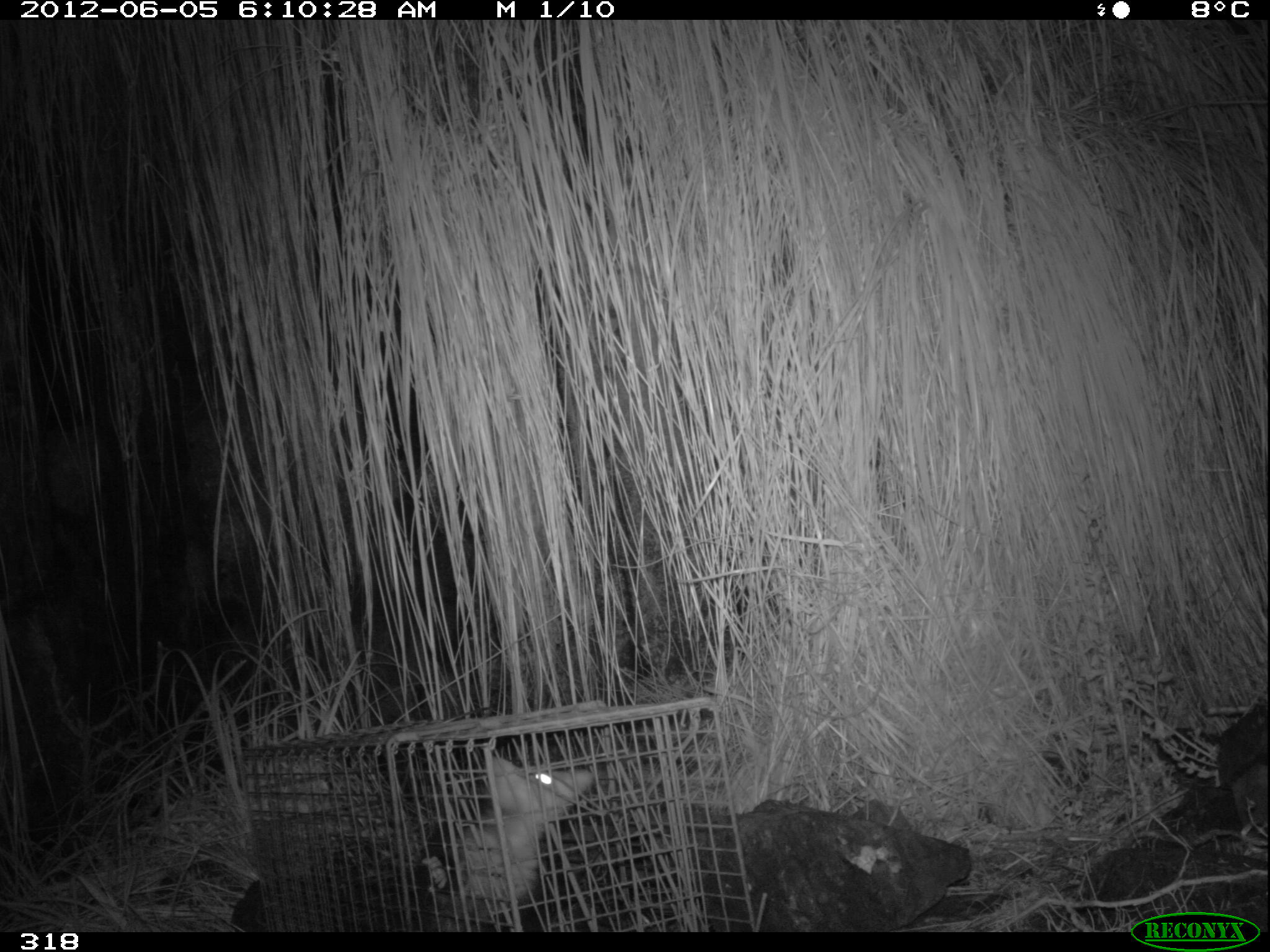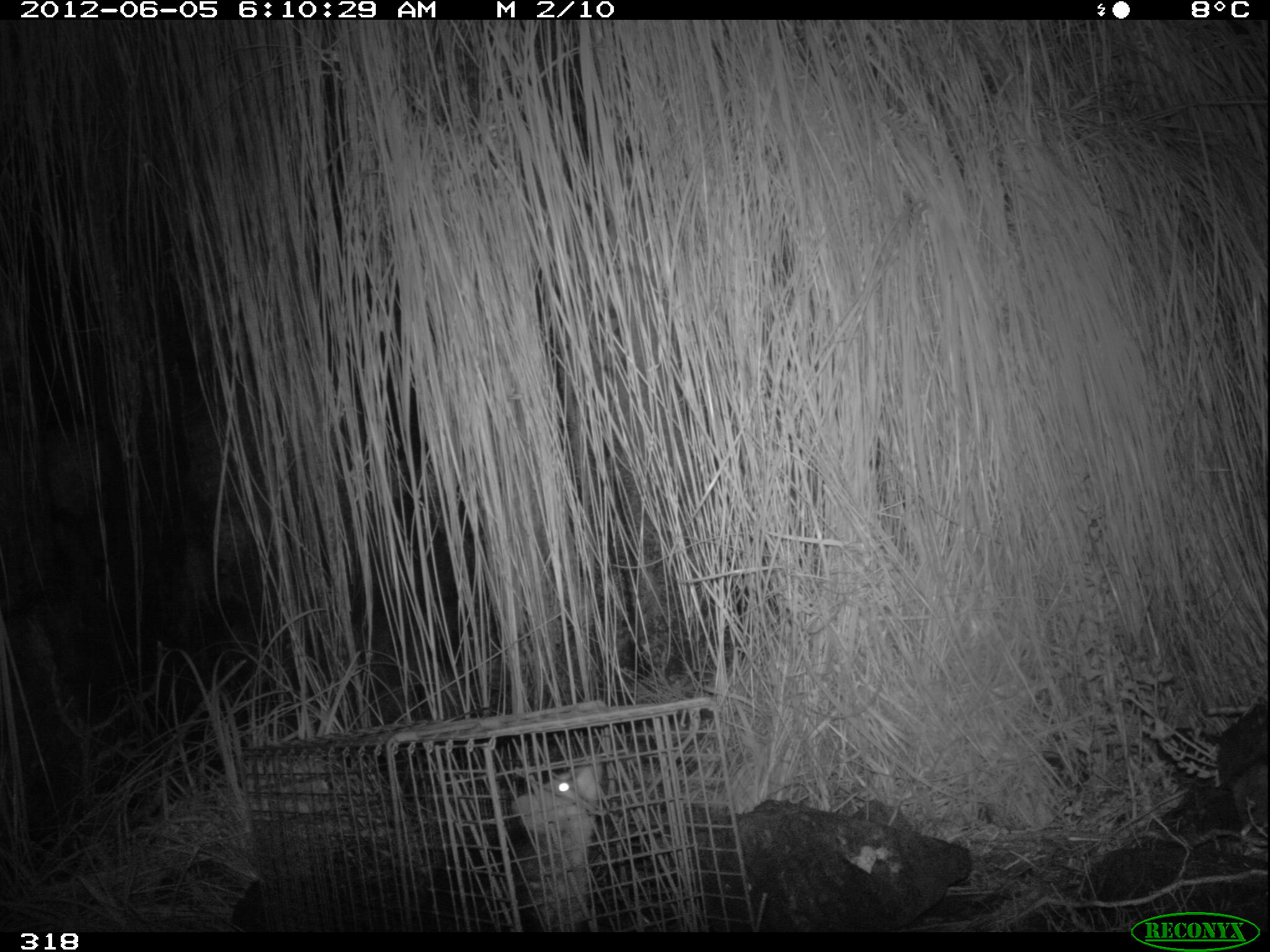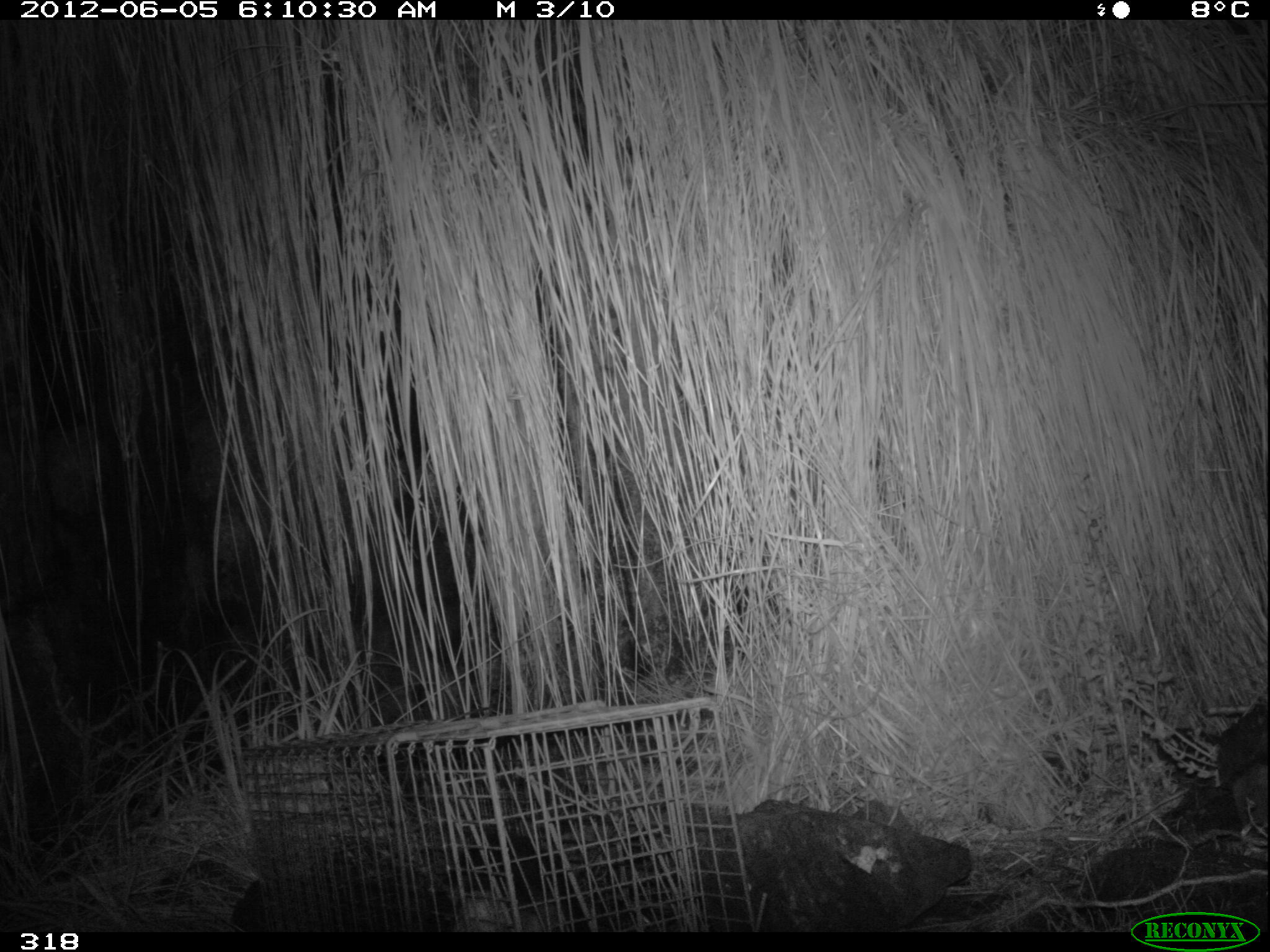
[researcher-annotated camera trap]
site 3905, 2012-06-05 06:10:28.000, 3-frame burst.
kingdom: Animalia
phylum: Chordata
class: Mammalia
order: Didelphimorphia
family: Didelphidae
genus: Didelphis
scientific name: Didelphis pernigra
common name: andean white-eared opossum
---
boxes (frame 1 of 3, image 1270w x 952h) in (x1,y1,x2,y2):
didelphis pernigra: (419,754,594,926)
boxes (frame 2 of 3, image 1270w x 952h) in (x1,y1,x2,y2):
didelphis pernigra: (430,759,604,928)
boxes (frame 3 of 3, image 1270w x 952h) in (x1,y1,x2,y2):
didelphis pernigra: (452,892,571,931)